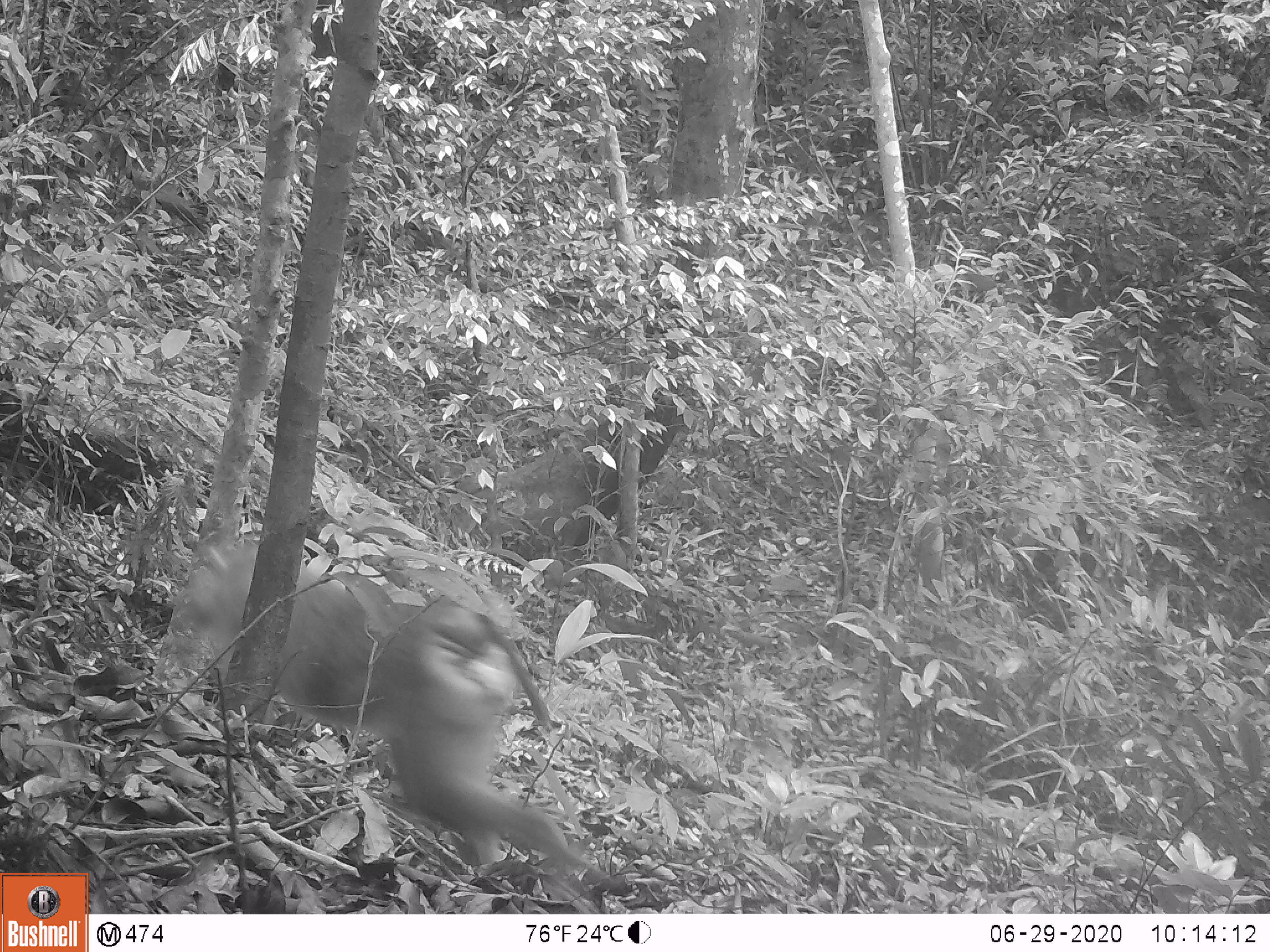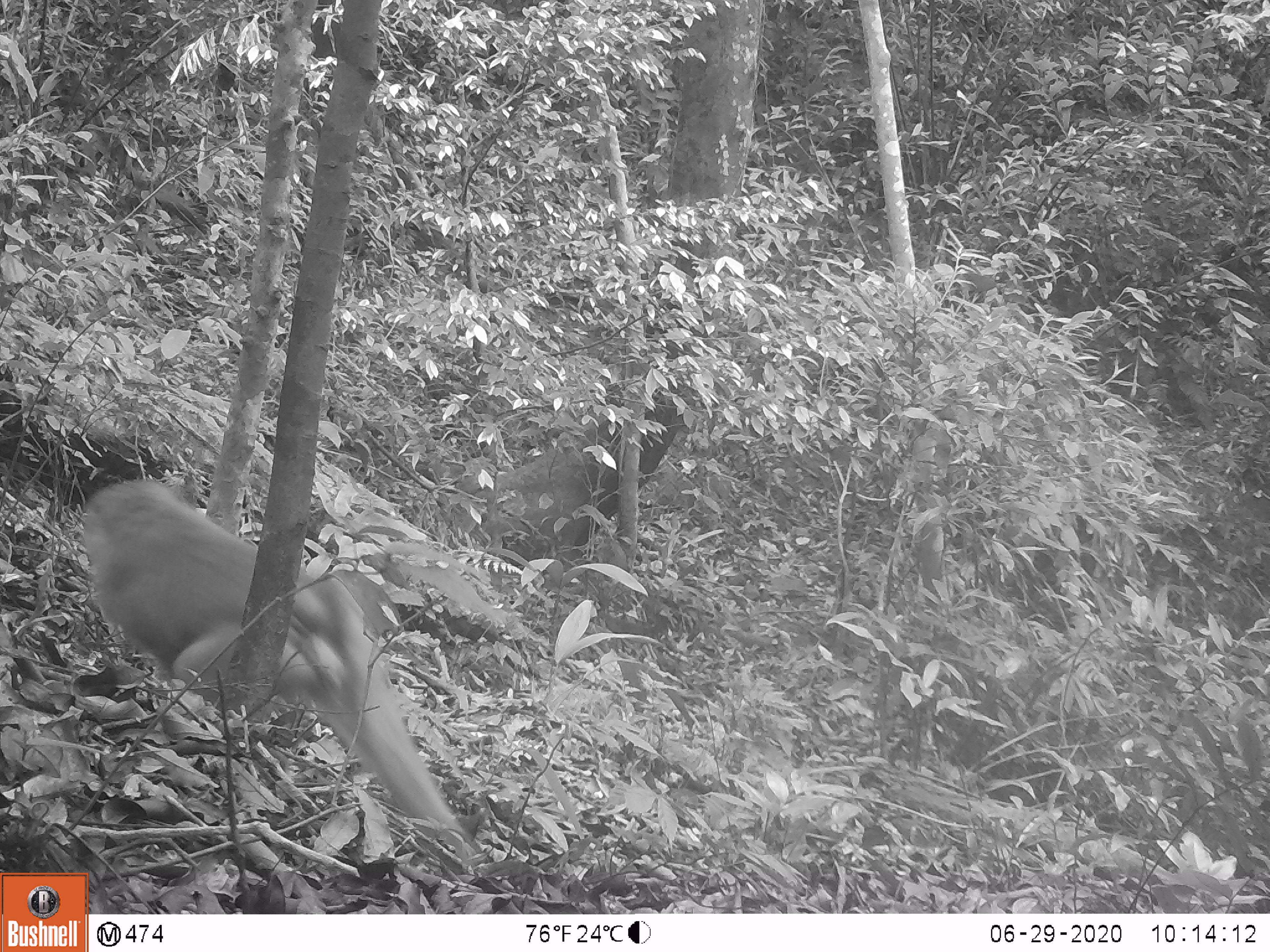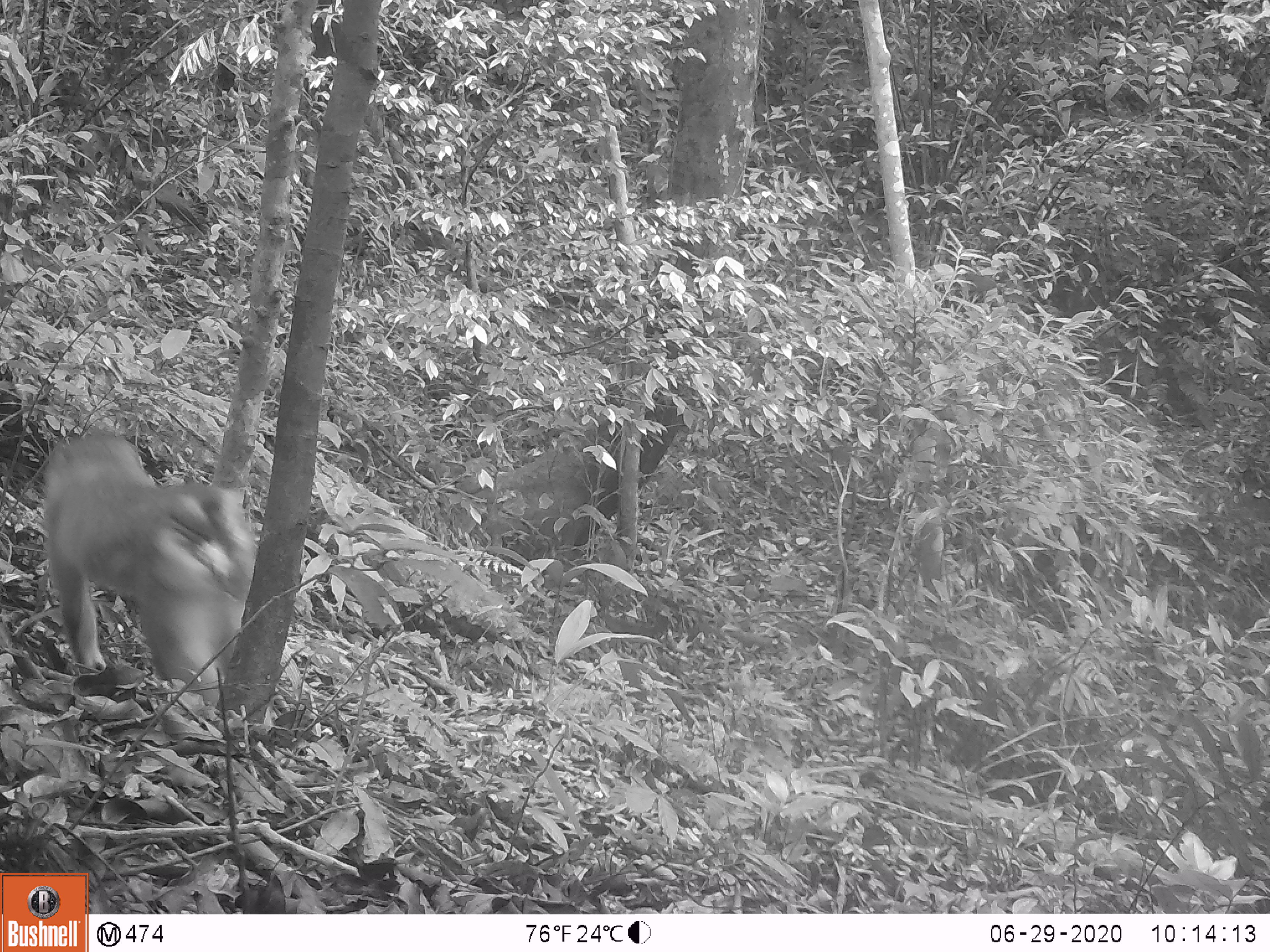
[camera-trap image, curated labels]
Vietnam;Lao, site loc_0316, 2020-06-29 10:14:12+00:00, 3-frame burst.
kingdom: Animalia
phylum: Chordata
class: Mammalia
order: Primates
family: Cercopithecidae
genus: Macaca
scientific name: Macaca nemestrina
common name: pig-tailed macaque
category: pig tailed macaque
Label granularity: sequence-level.